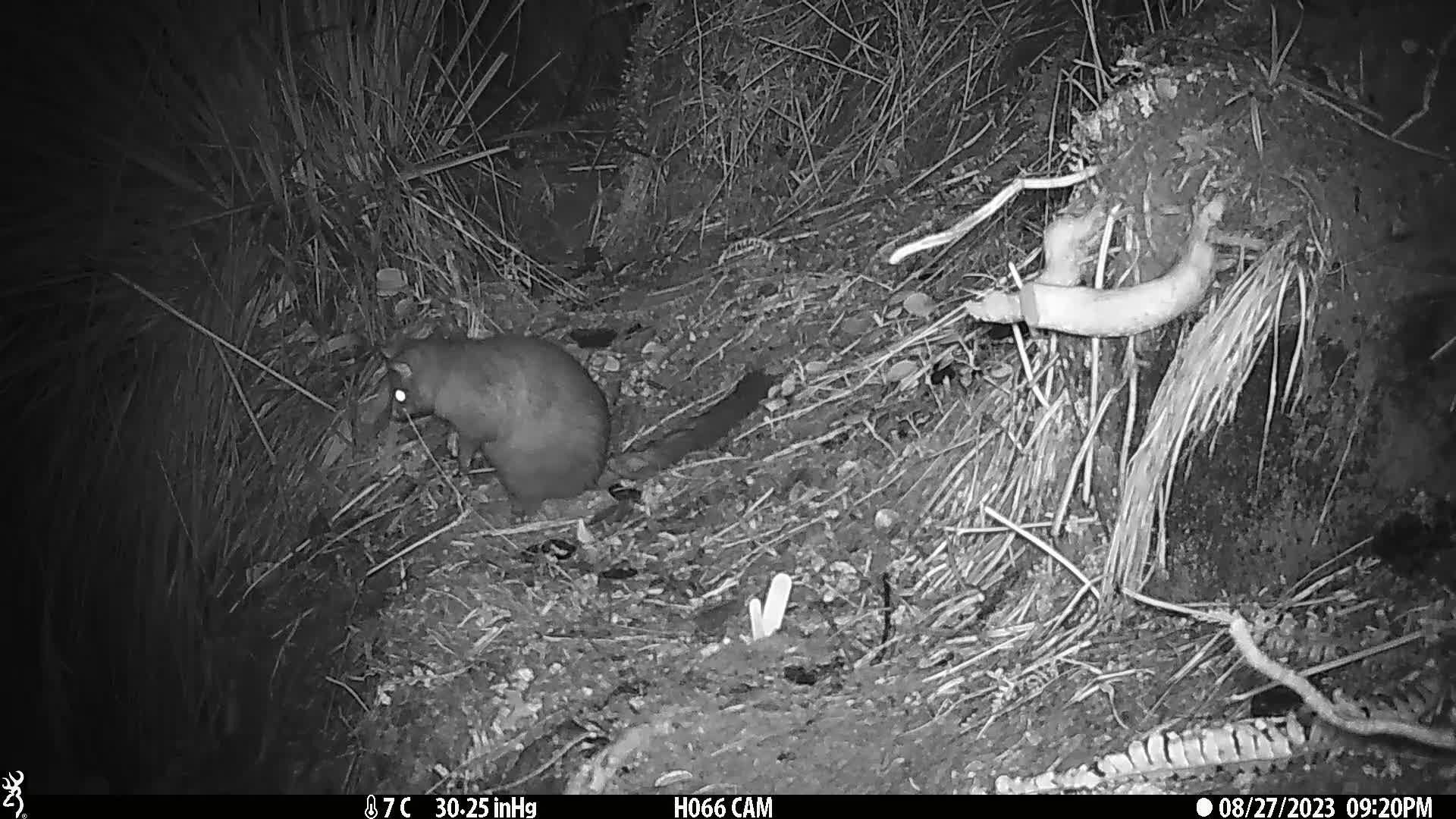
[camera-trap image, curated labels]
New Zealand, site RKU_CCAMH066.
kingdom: Animalia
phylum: Chordata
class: Mammalia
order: Diprotodontia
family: Phalangeridae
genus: Trichosurus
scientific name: Trichosurus vulpecula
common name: common brushtail possum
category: possum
Possum (common brushtail possum) (Trichosurus vulpecula).